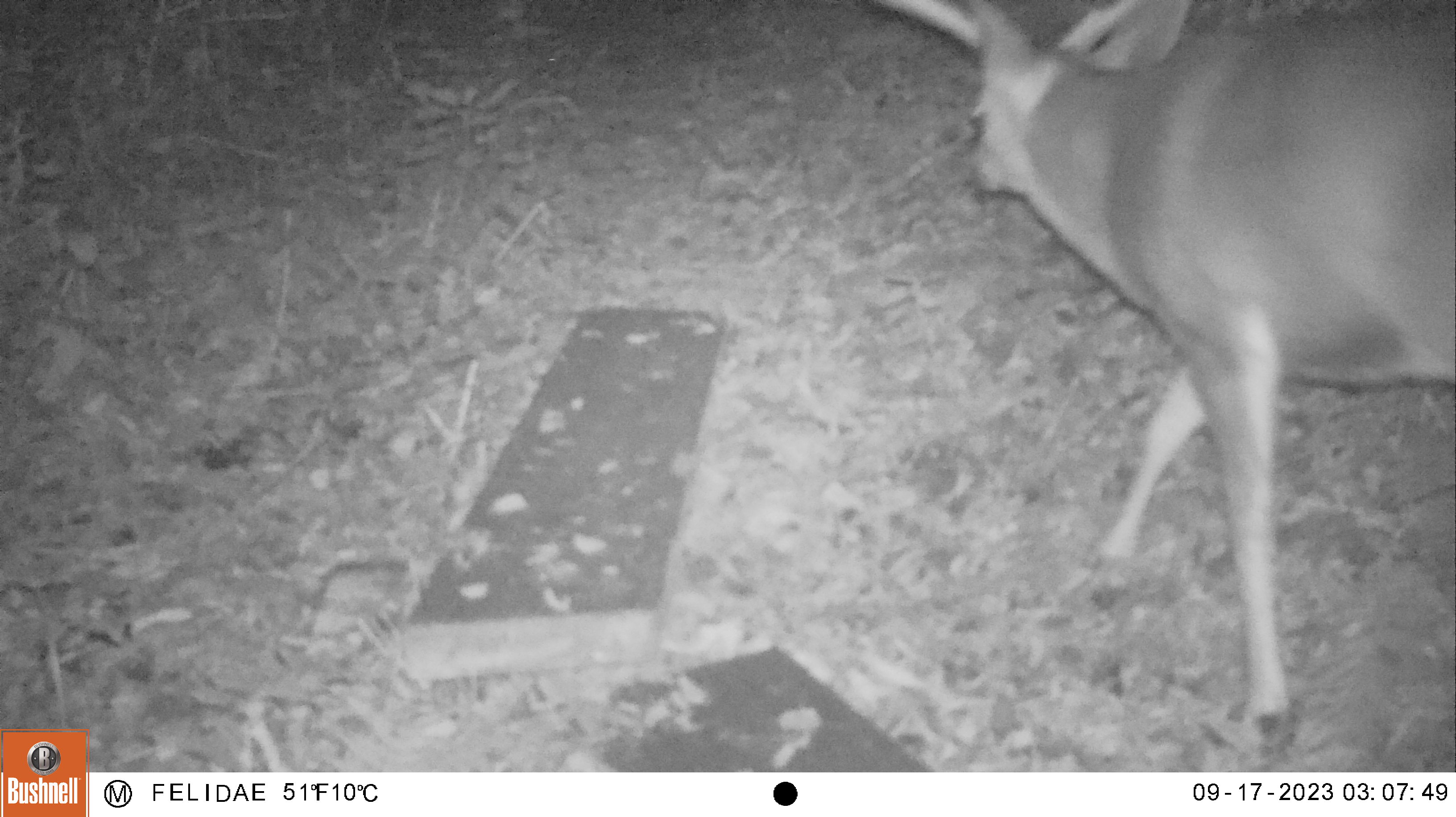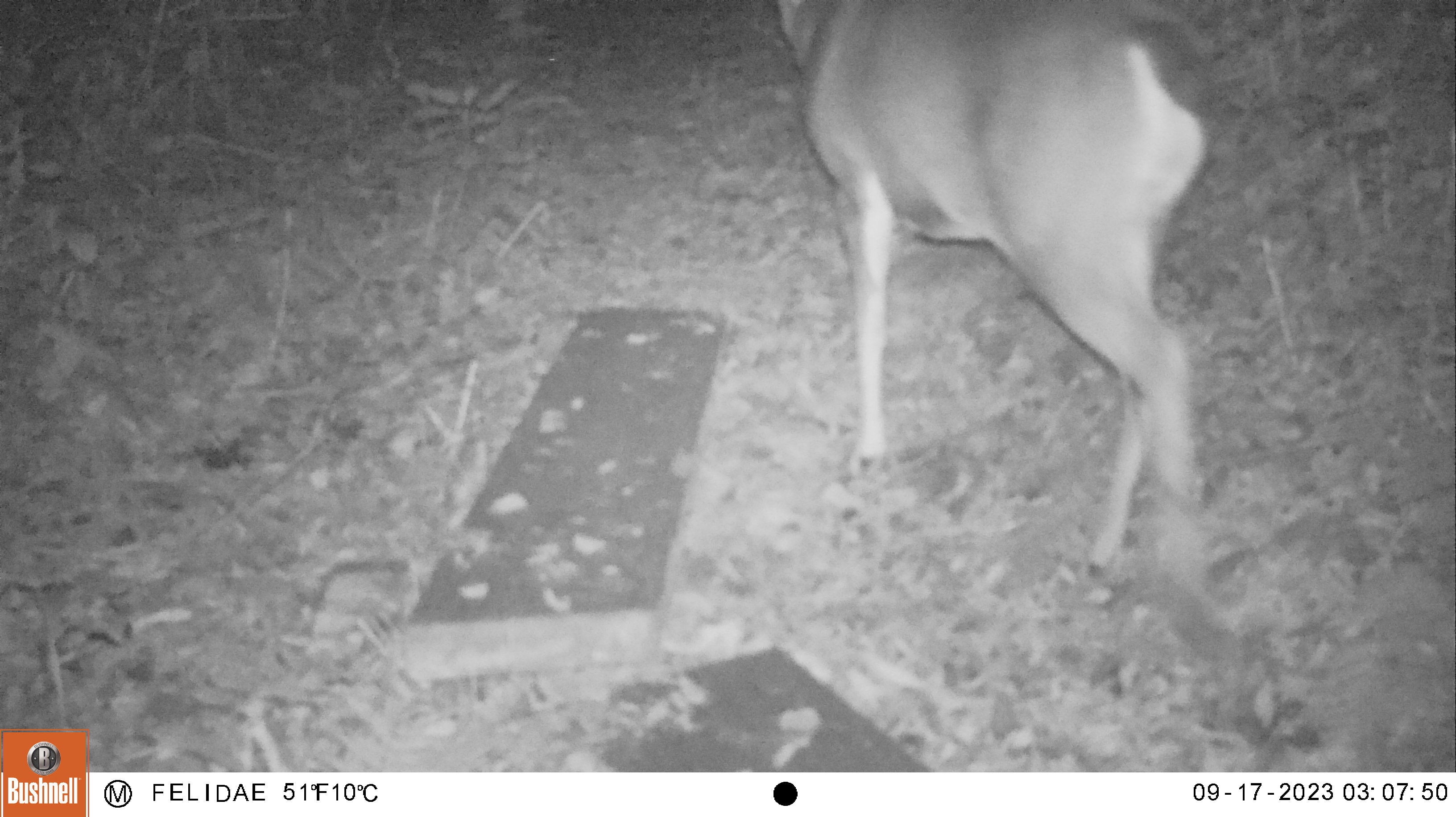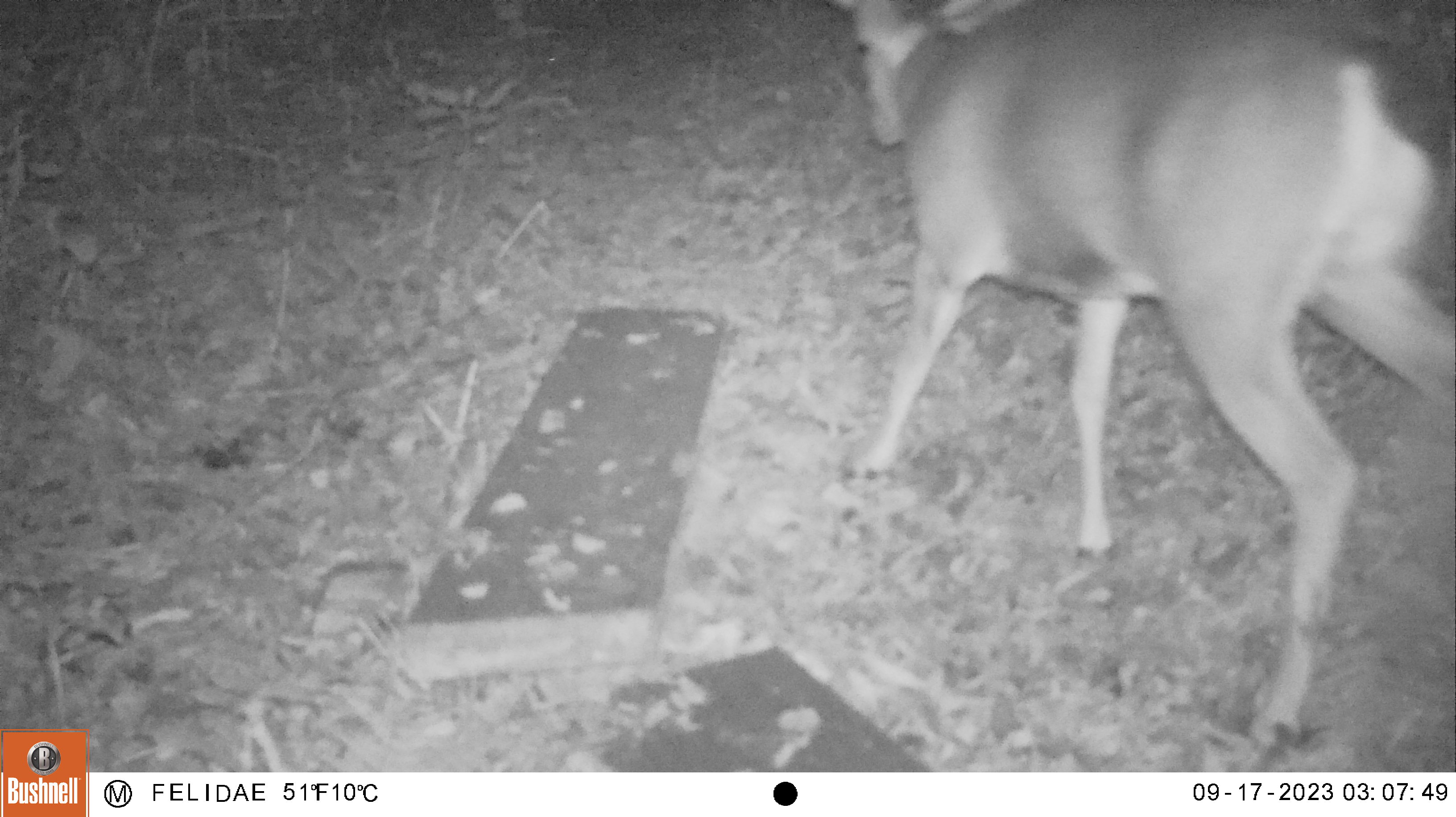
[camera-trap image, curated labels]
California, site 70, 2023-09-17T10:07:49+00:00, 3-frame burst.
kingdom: Animalia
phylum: Chordata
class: Mammalia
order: Artiodactyla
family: Cervidae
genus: Odocoileus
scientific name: Odocoileus hemionus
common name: mule deer